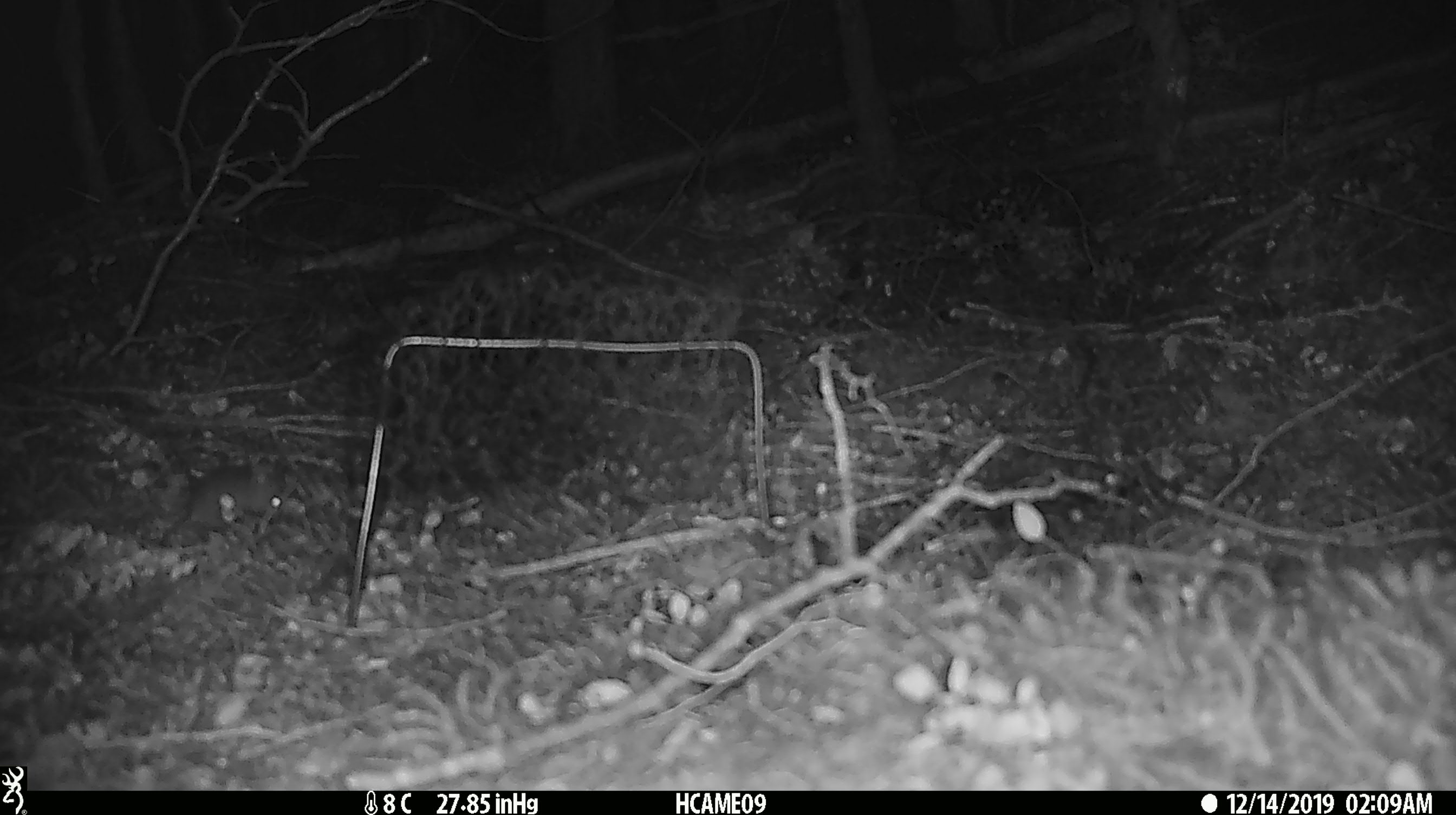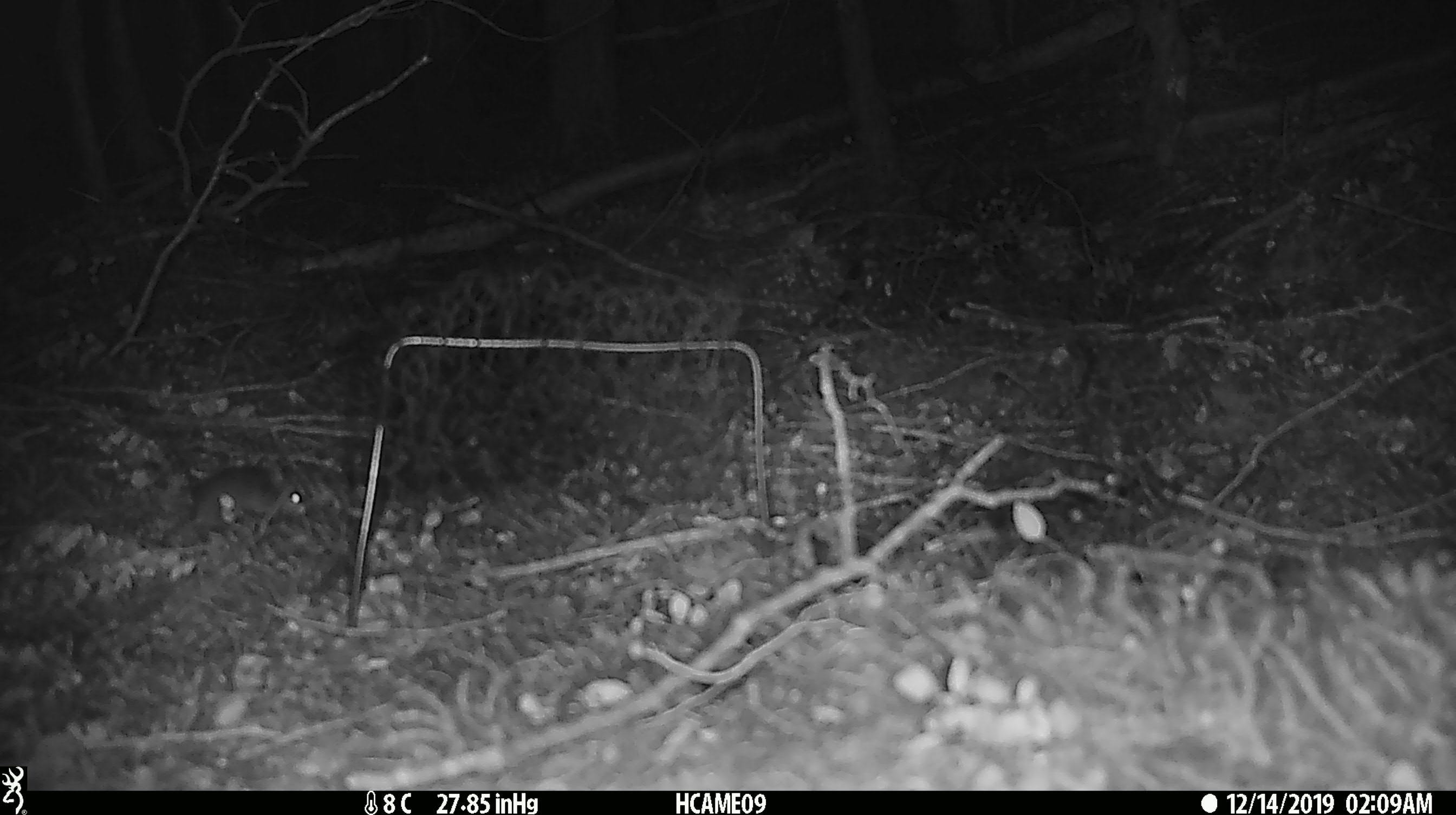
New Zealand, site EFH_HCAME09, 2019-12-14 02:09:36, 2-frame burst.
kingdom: Animalia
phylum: Chordata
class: Mammalia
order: Rodentia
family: Muridae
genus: Mus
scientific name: Mus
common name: mouse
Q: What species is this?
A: Mouse (Mus).